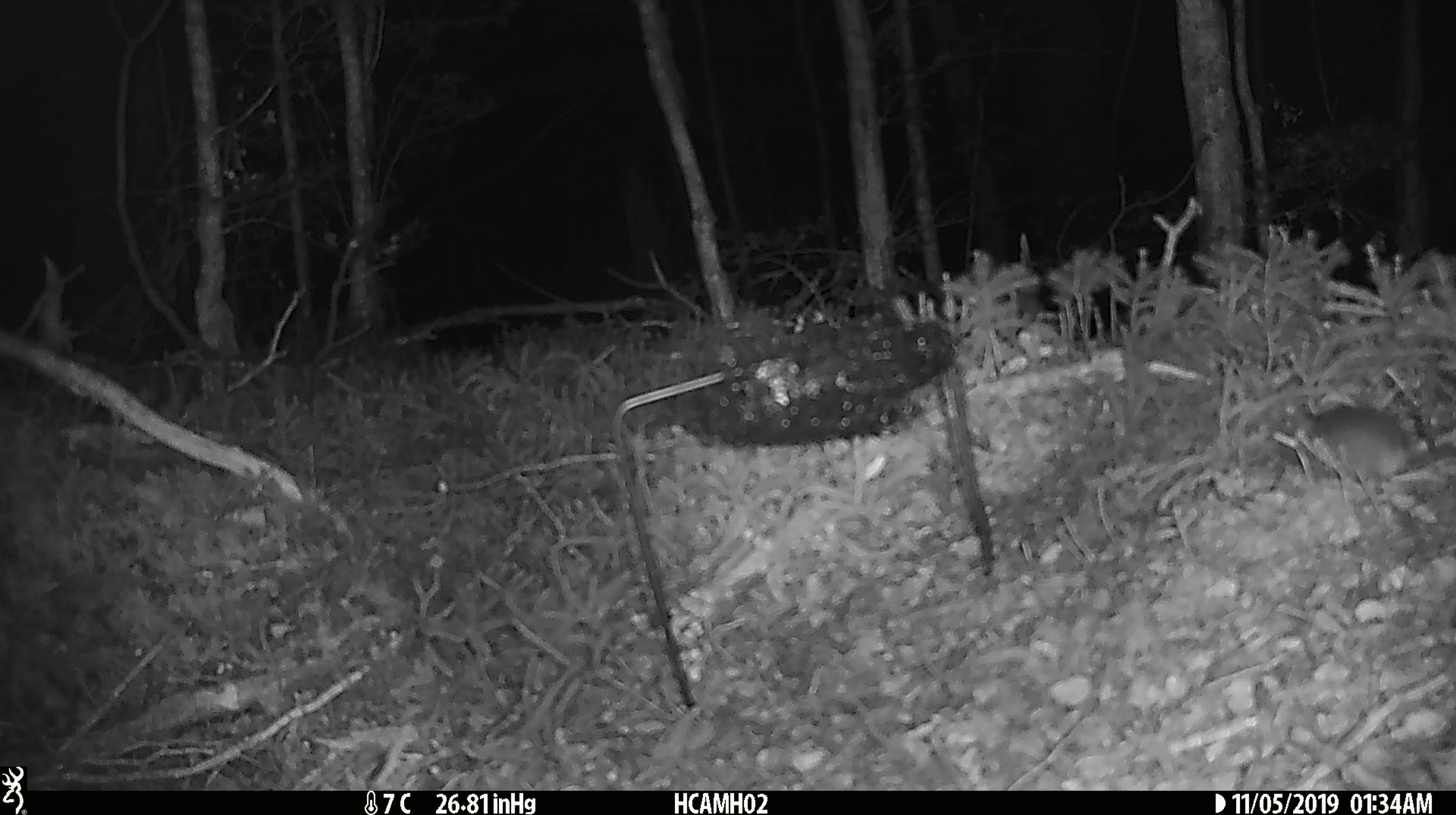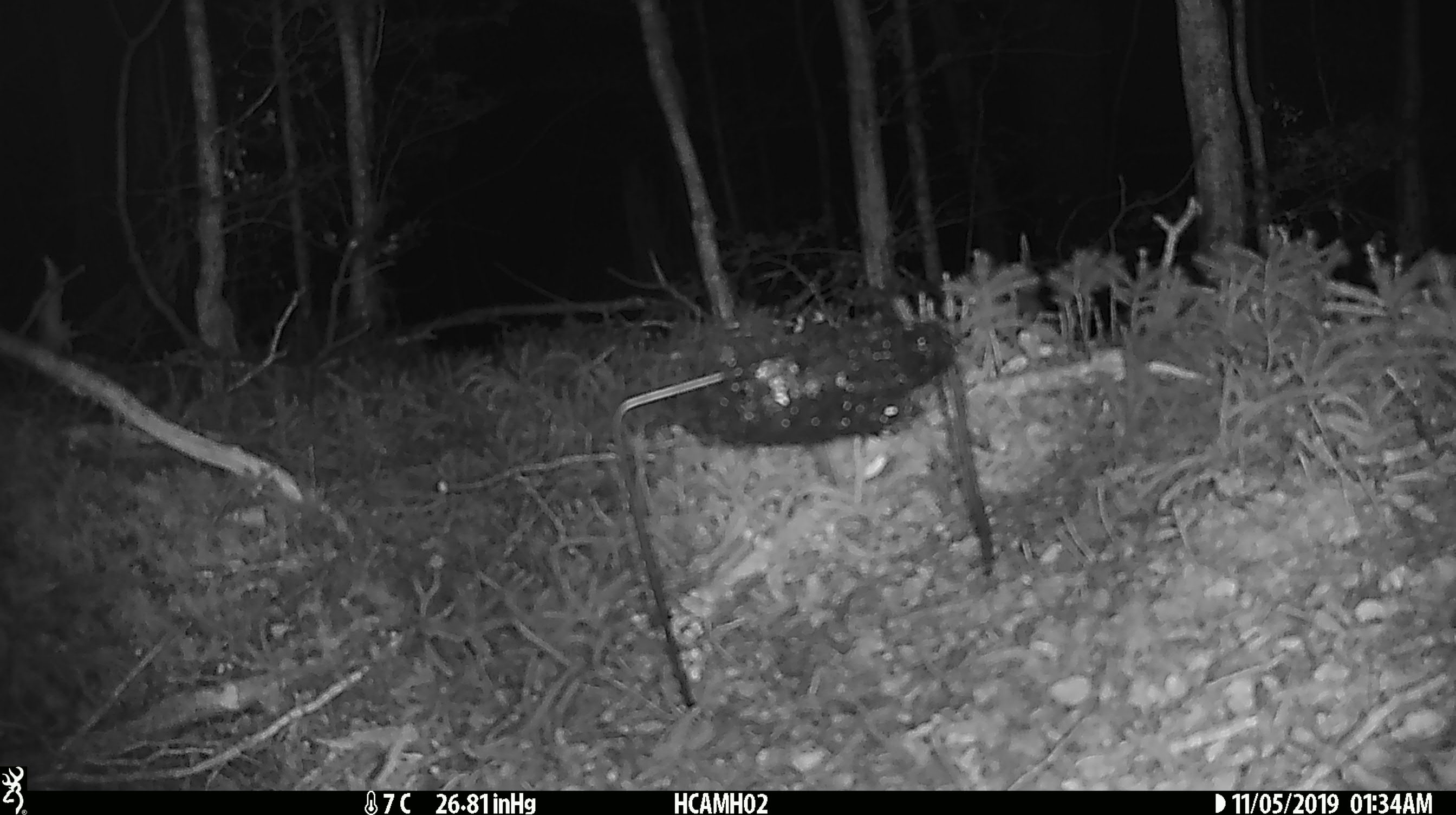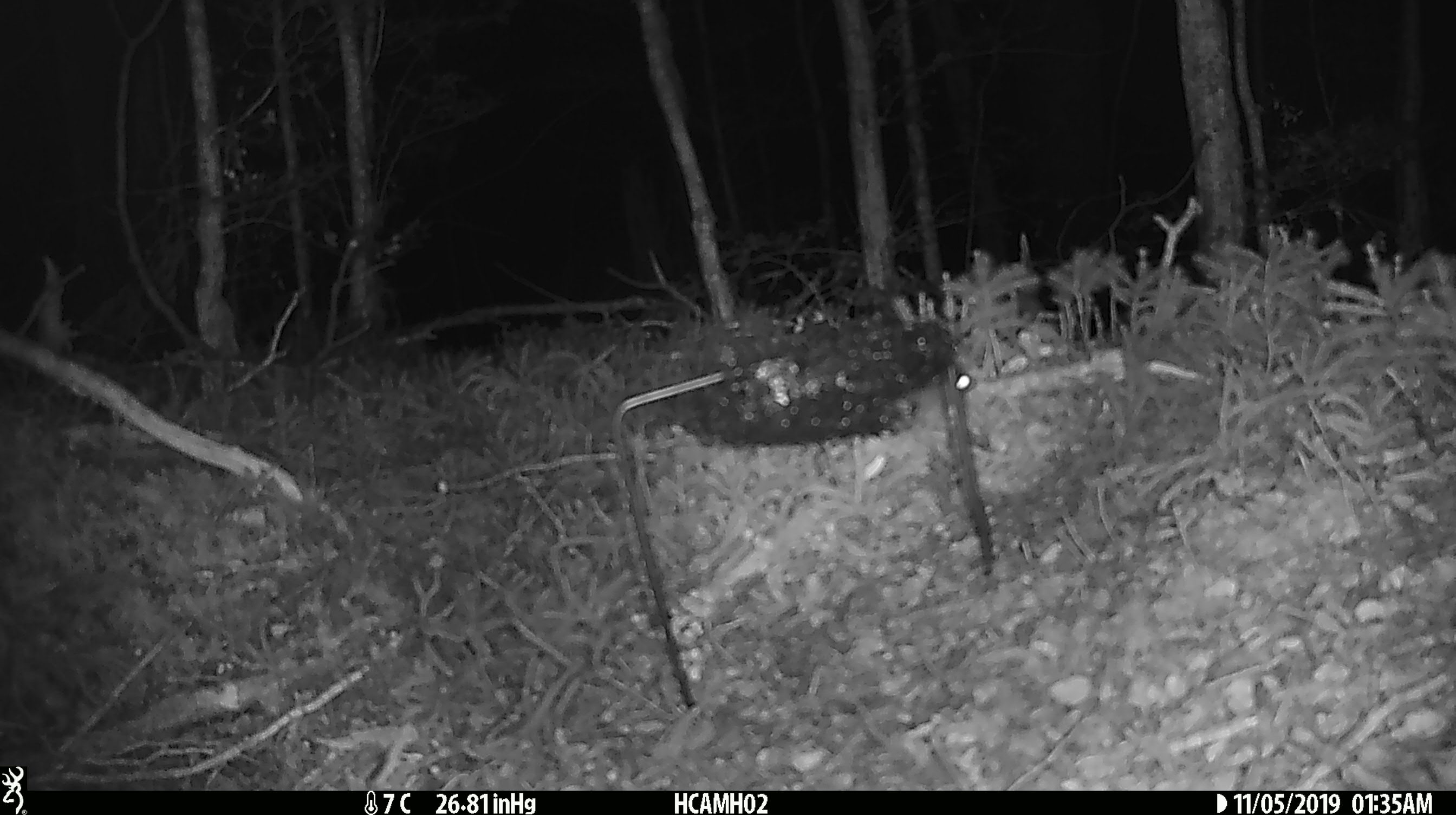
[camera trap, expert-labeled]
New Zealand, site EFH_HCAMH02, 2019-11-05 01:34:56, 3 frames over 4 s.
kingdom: Animalia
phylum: Chordata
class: Mammalia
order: Rodentia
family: Muridae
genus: Mus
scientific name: Mus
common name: mouse